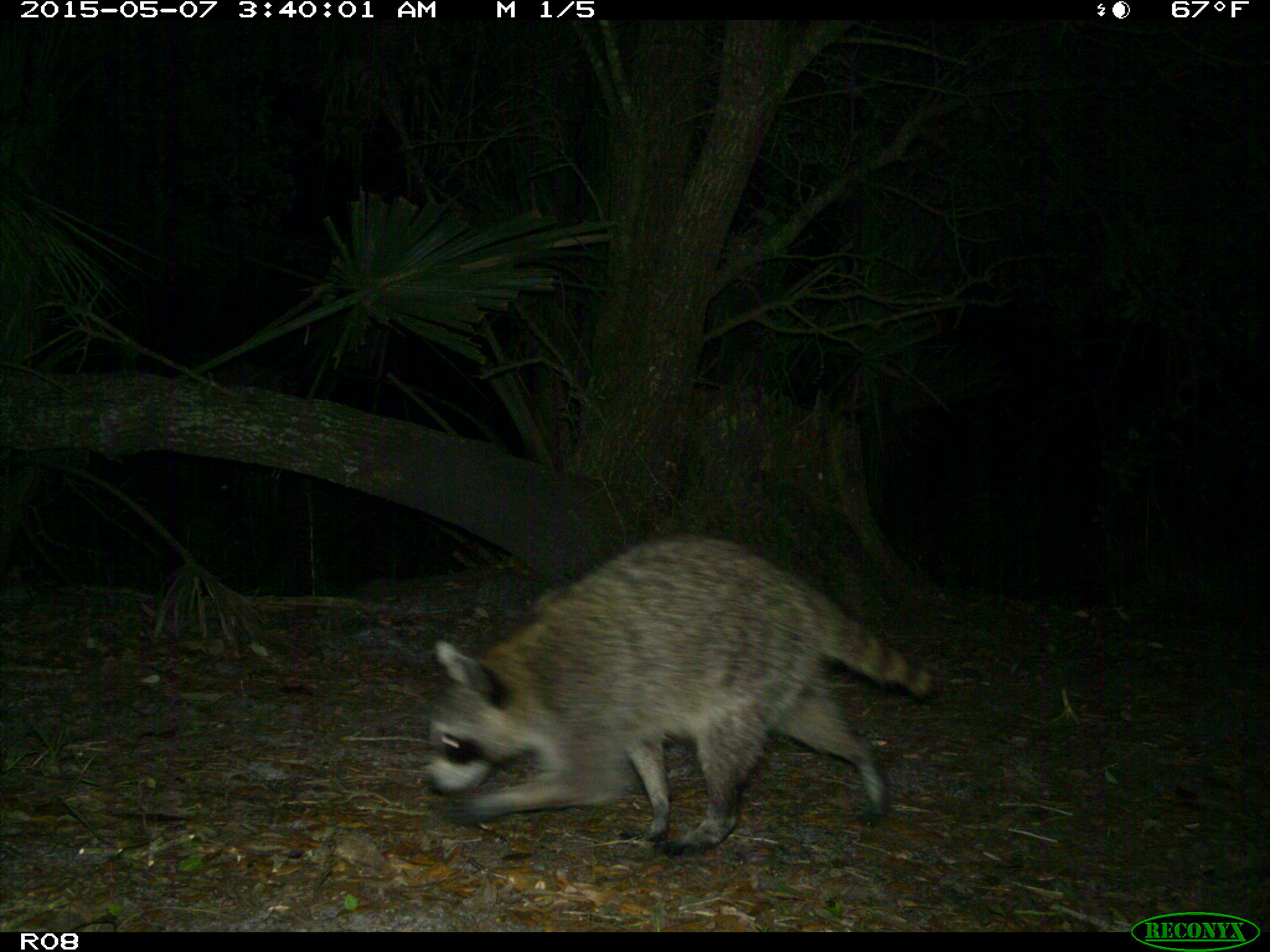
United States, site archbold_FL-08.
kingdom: Animalia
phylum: Chordata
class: Mammalia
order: Carnivora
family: Procyonidae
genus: Procyon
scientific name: Procyon lotor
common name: common raccoon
Procyon lotor (common raccoon).